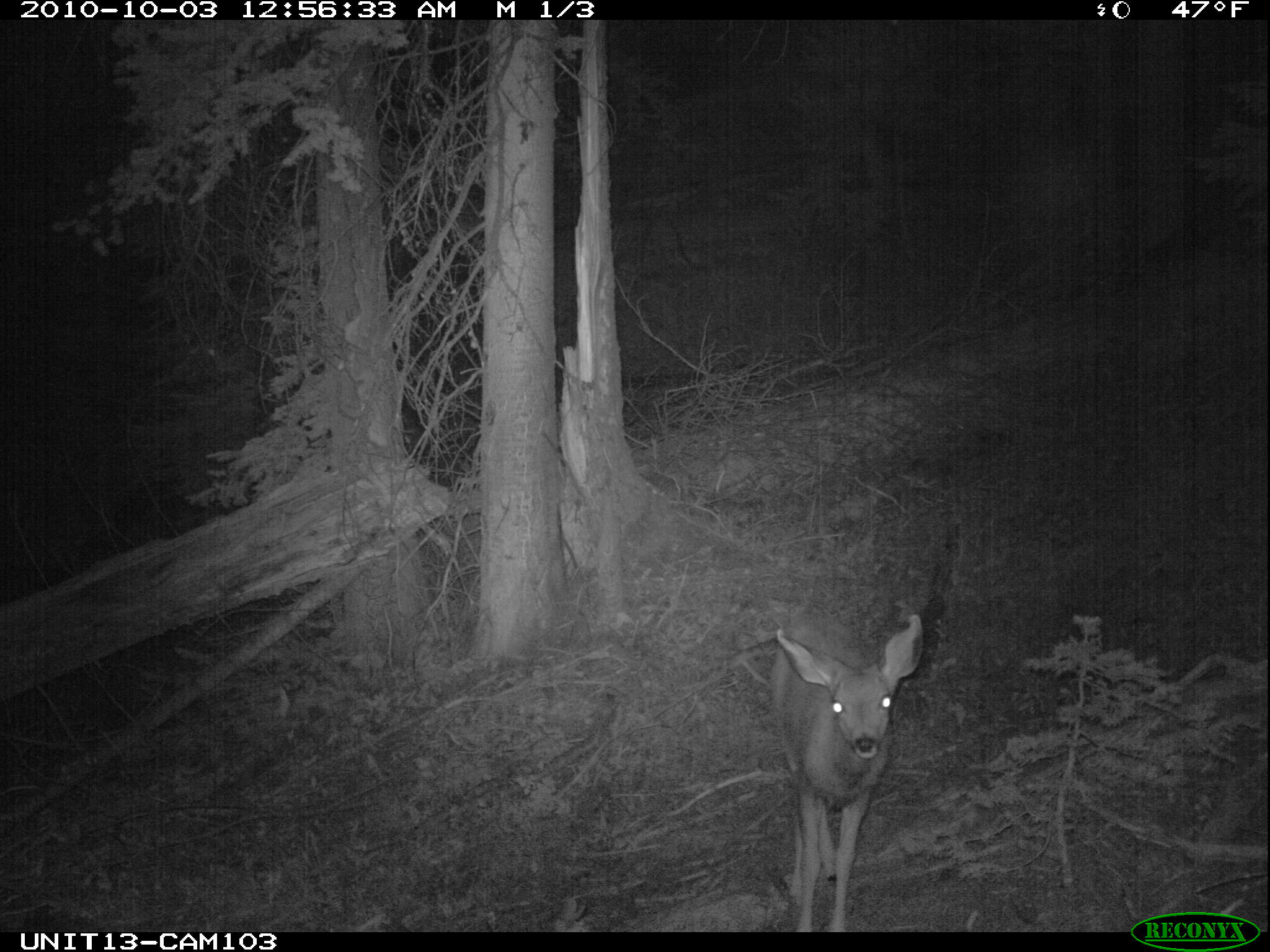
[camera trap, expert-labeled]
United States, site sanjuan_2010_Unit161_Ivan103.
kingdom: Animalia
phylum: Chordata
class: Mammalia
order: Artiodactyla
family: Cervidae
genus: Odocoileus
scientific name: Odocoileus hemionus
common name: mule deer